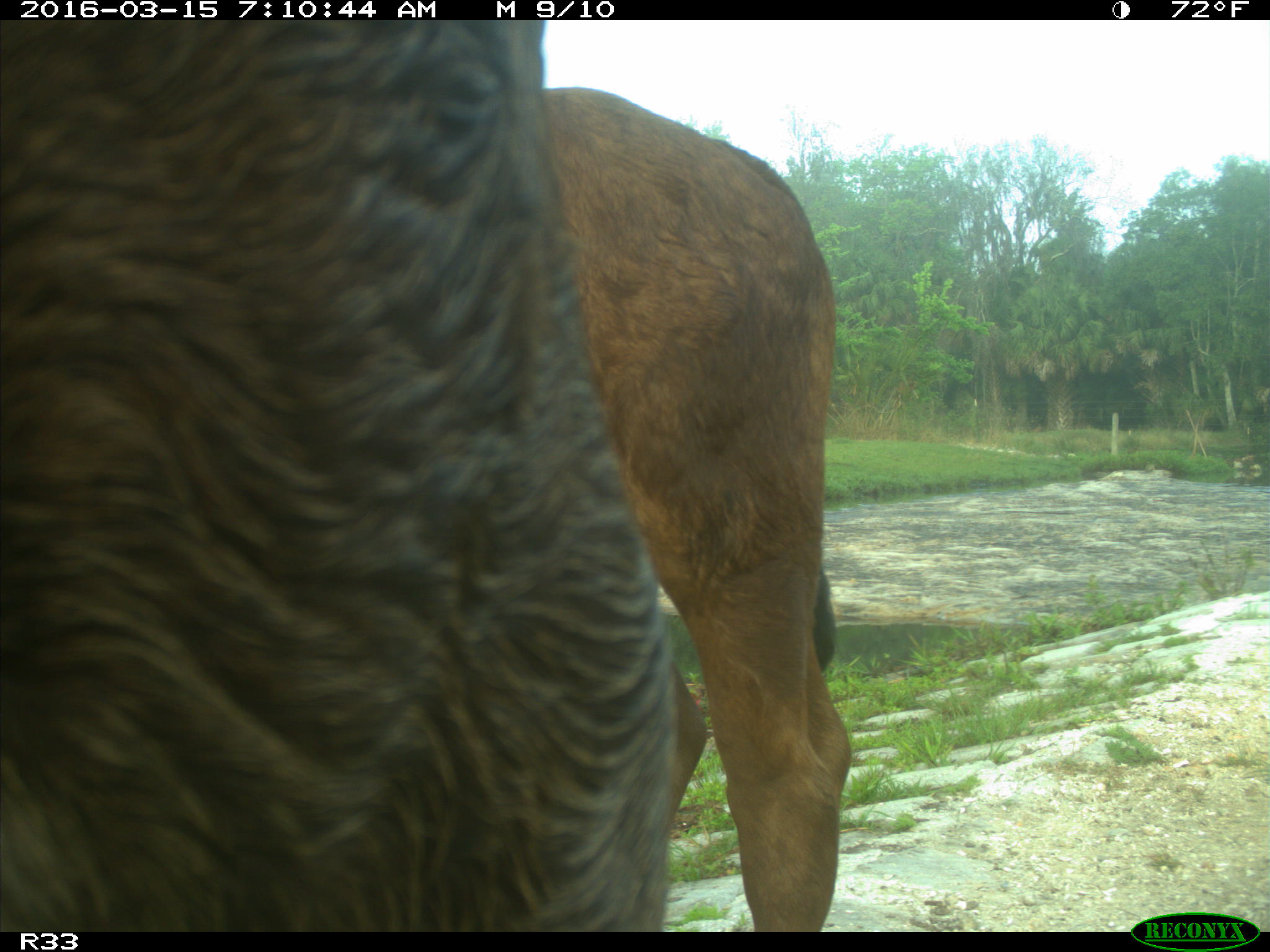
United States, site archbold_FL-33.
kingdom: Animalia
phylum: Chordata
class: Mammalia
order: Artiodactyla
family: Bovidae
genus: Bos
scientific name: Bos taurus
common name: domestic cow